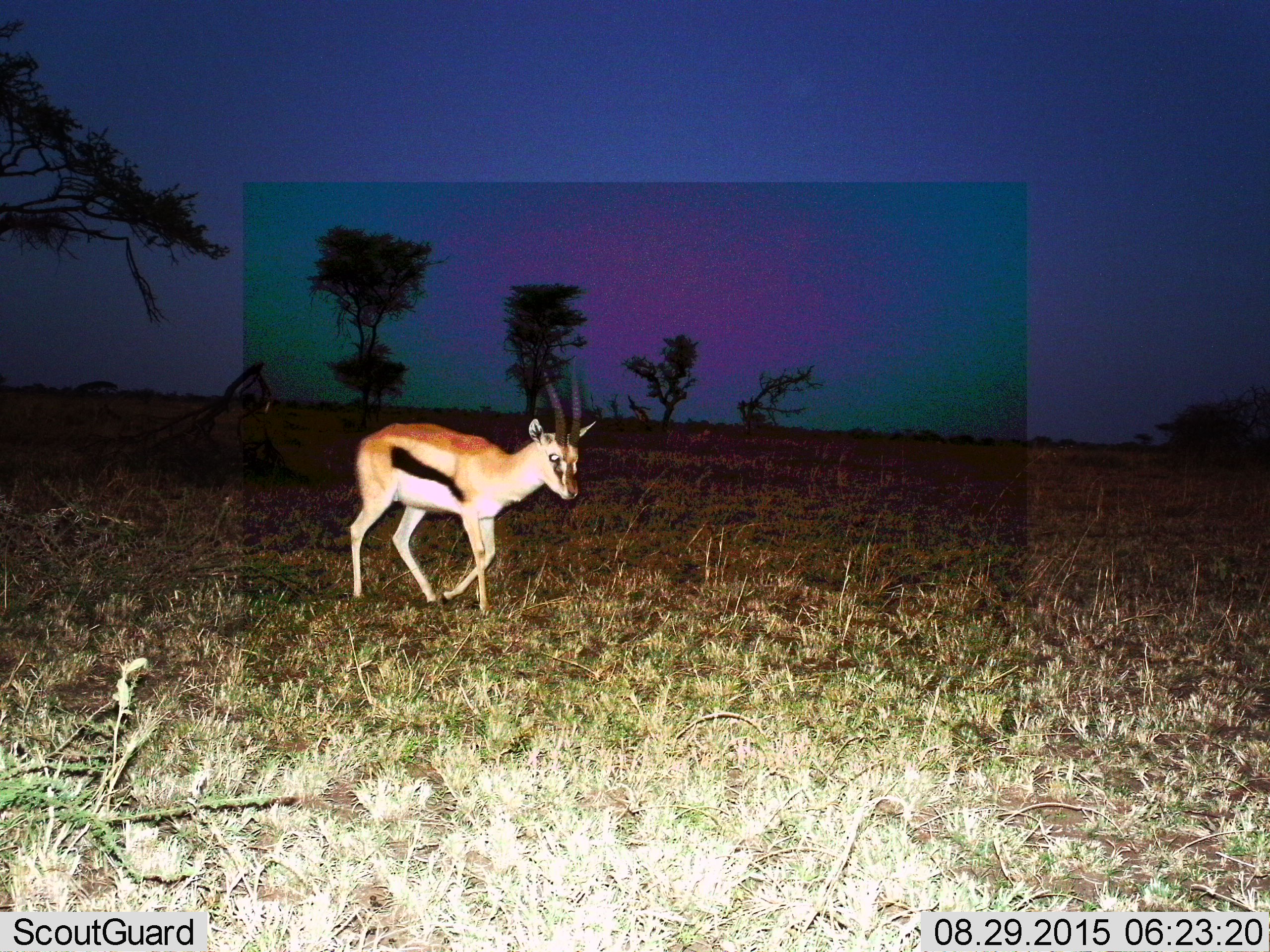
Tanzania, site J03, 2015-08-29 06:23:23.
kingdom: Animalia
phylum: Chordata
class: Mammalia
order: Artiodactyla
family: Bovidae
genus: Eudorcas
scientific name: Eudorcas thomsonii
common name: thomson's gazelle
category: gazellethomsons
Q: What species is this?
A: Gazellethomsons (thomson's gazelle) (Eudorcas thomsonii).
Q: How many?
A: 1.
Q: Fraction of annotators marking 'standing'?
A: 11%.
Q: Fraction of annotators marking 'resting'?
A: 0%.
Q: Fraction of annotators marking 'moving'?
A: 89%.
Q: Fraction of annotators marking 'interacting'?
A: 0%.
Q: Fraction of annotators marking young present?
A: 0%.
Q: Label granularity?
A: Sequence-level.